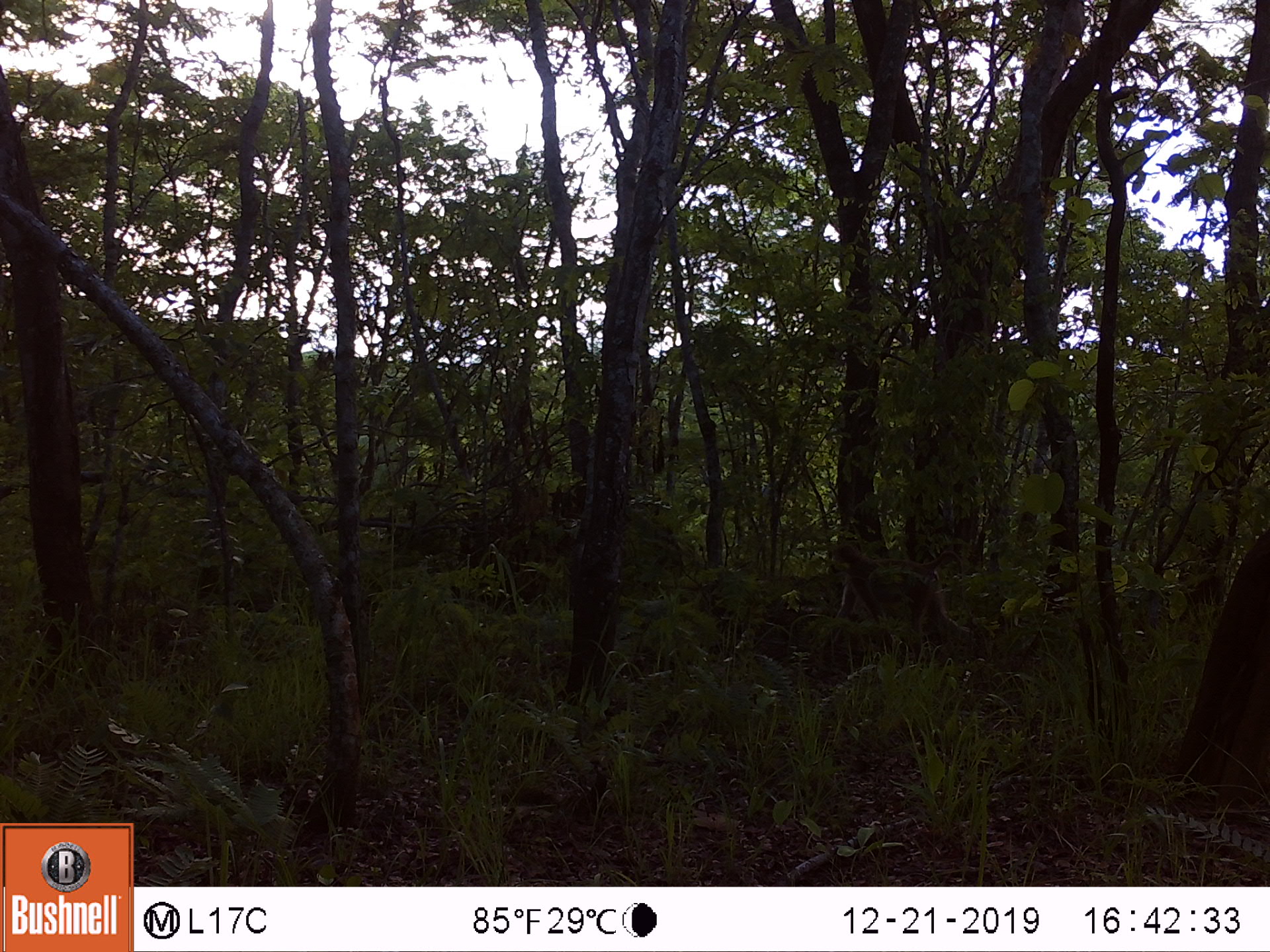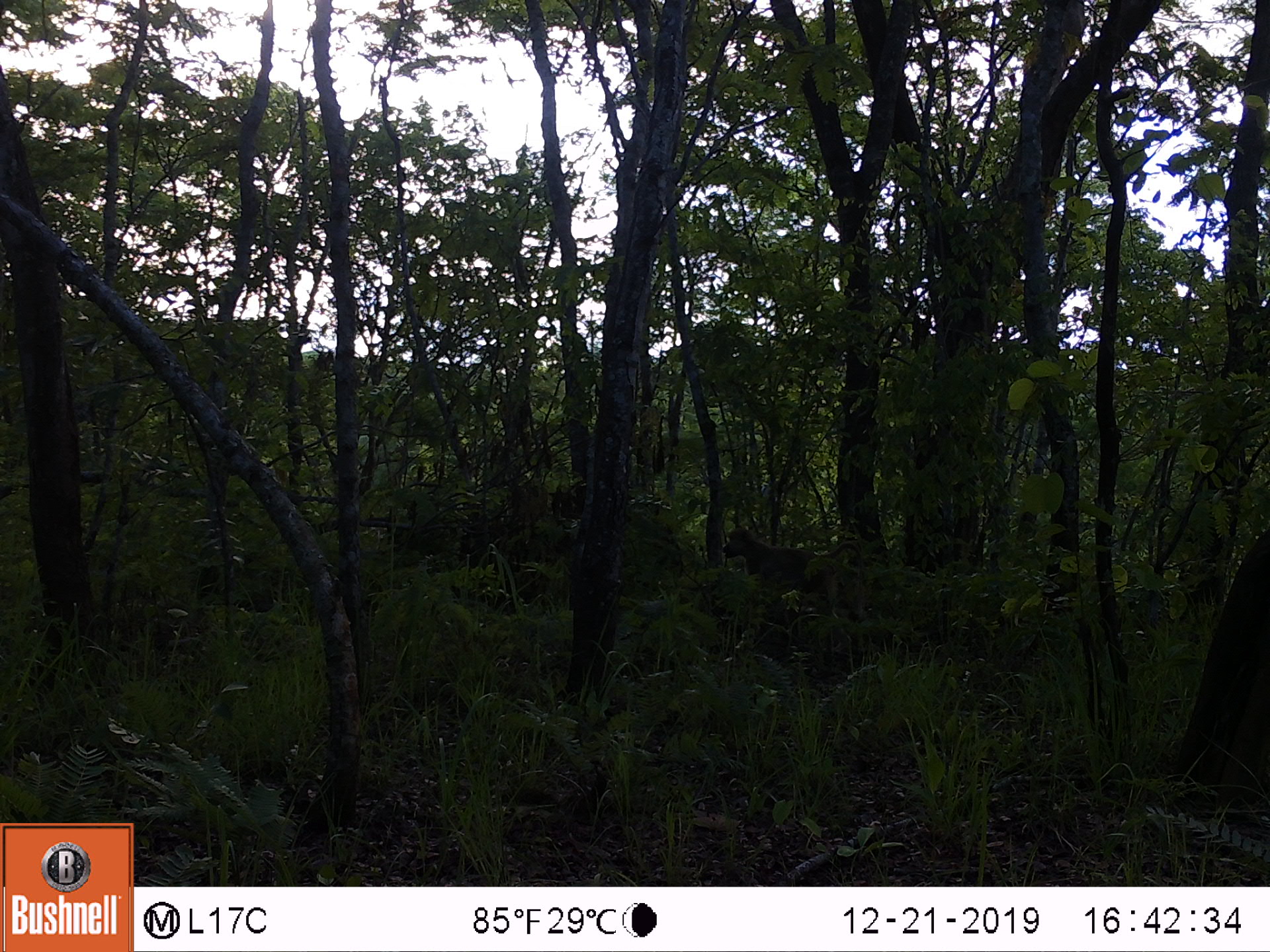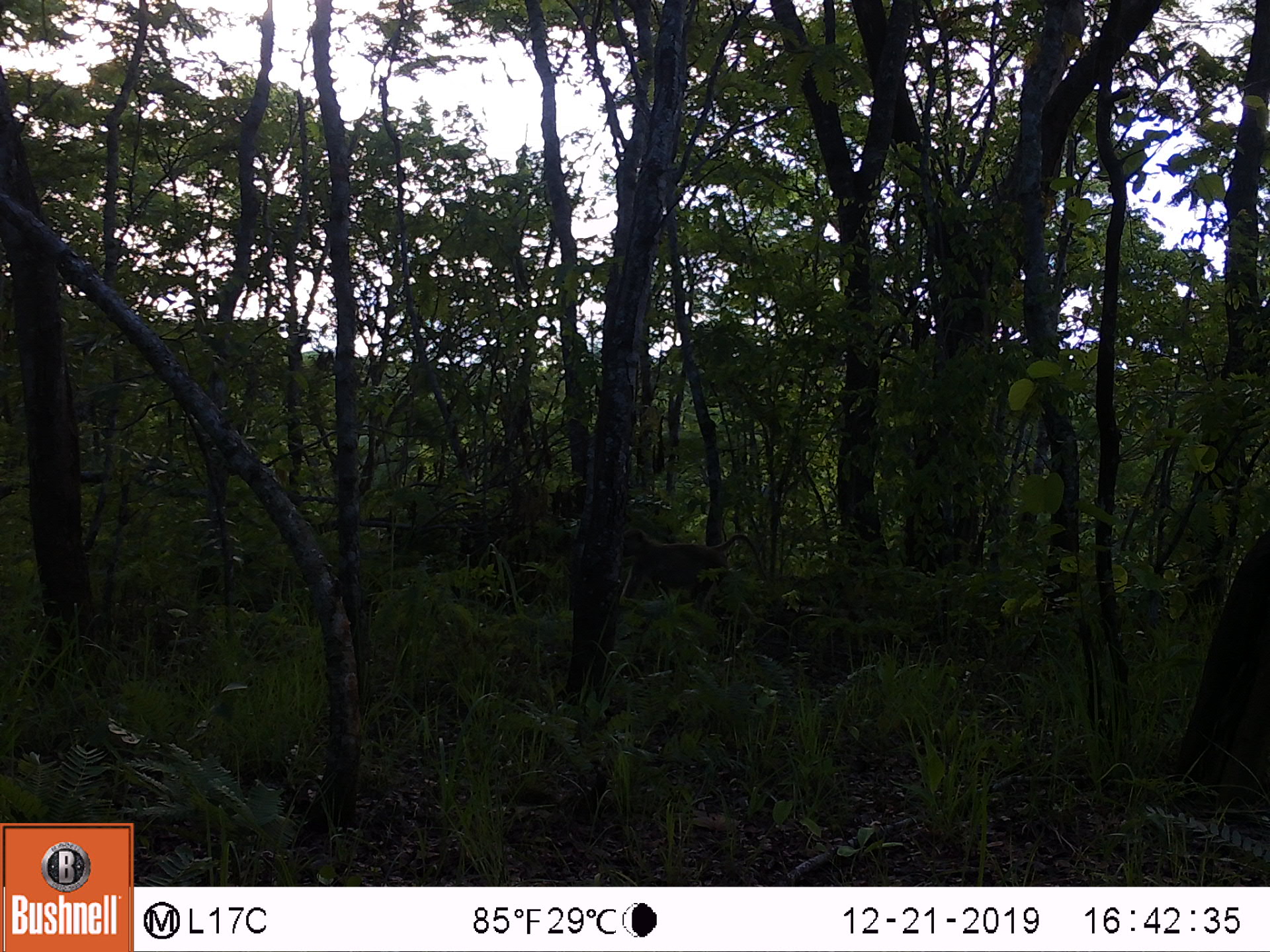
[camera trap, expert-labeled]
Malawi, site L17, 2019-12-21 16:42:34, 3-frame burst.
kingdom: Animalia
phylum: Chordata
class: Mammalia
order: Primates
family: Cercopithecidae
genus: Papio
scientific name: Papio cynocephalus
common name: yellow baboon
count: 1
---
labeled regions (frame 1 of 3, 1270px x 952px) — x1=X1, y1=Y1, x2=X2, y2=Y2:
yellow baboon: x1=821, y1=537, x2=966, y2=649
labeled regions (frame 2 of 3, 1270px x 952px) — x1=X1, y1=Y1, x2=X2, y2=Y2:
yellow baboon: x1=718, y1=523, x2=863, y2=622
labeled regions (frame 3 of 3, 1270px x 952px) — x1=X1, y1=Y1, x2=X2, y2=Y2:
yellow baboon: x1=617, y1=523, x2=767, y2=611